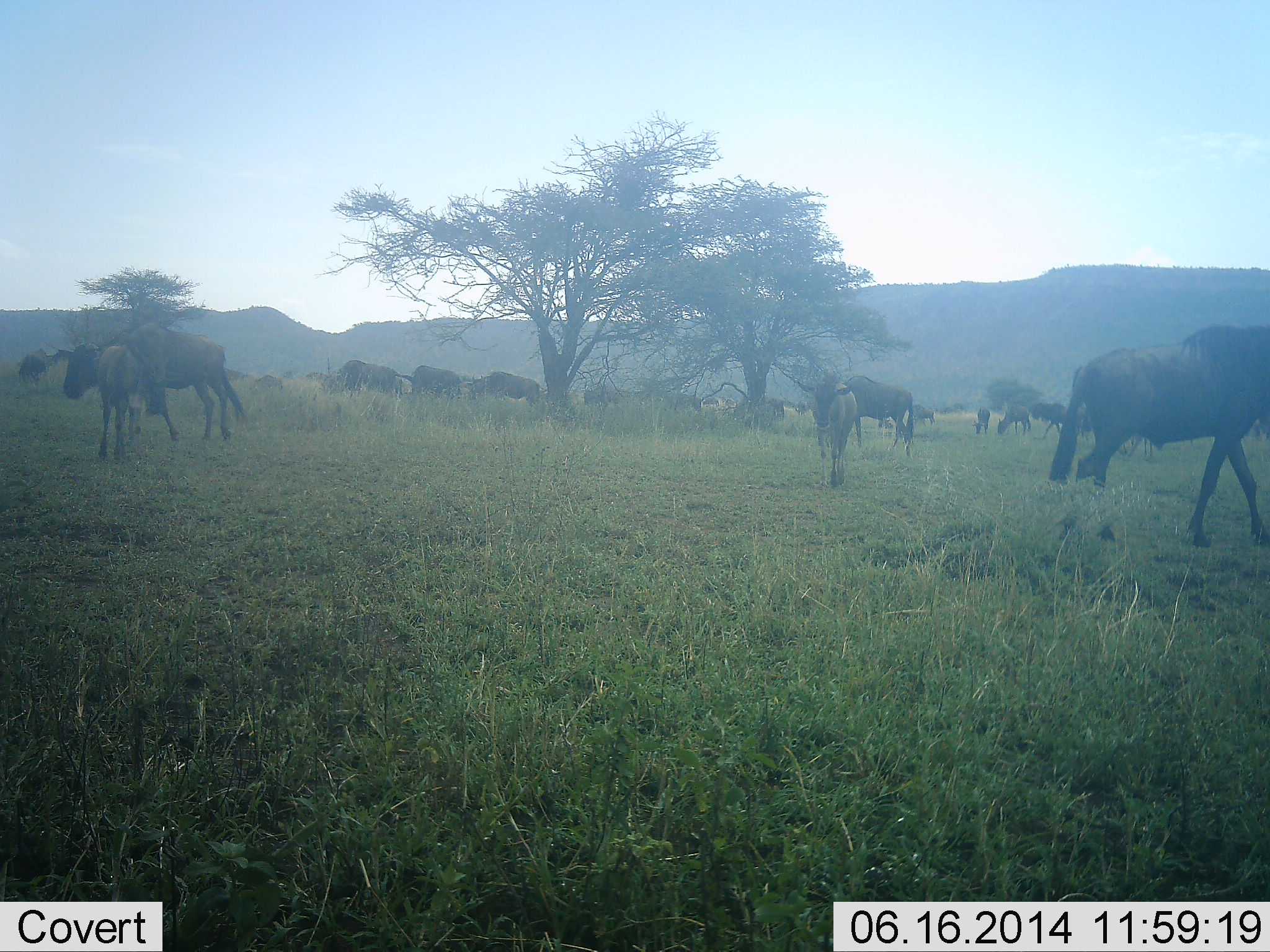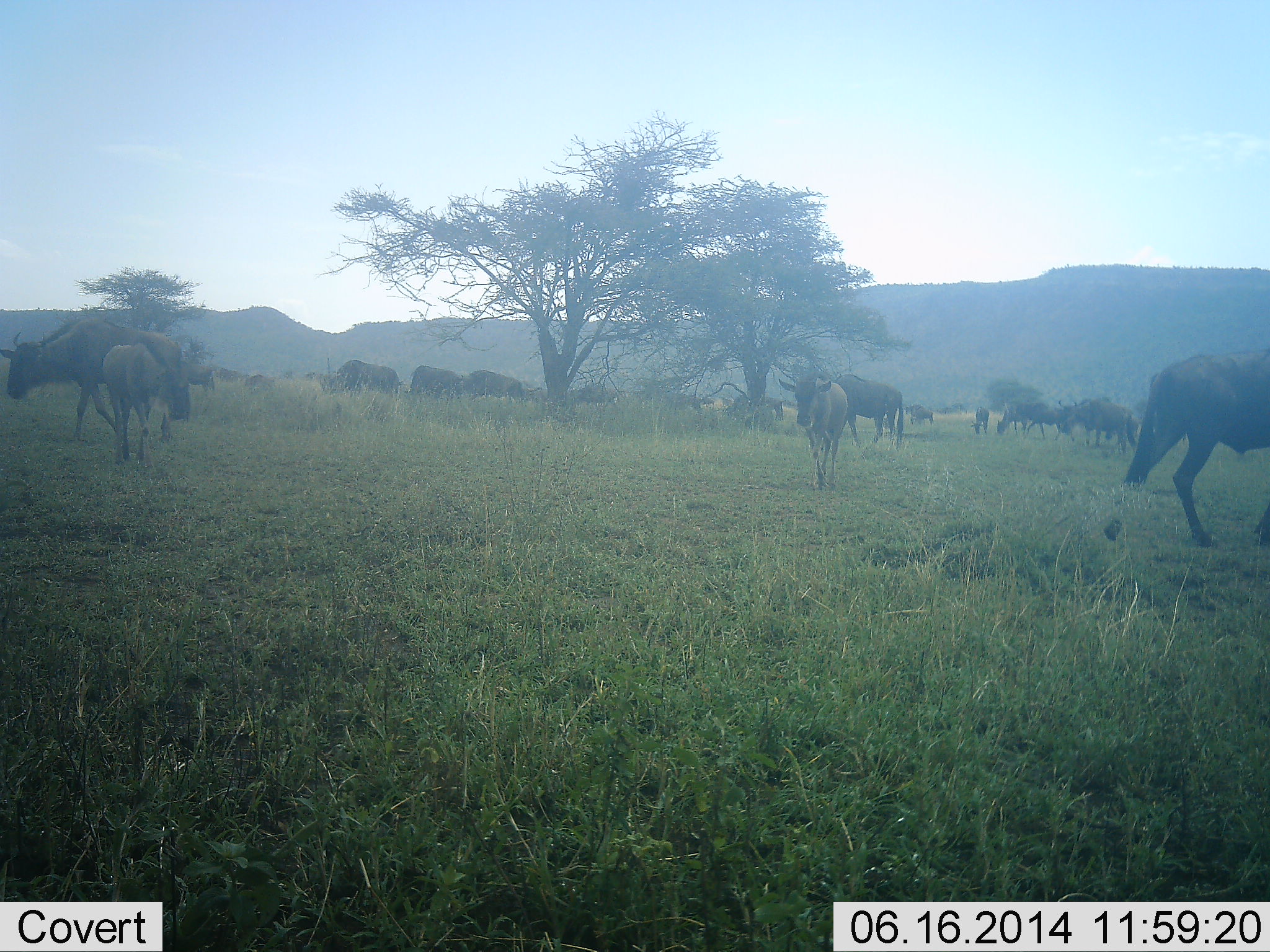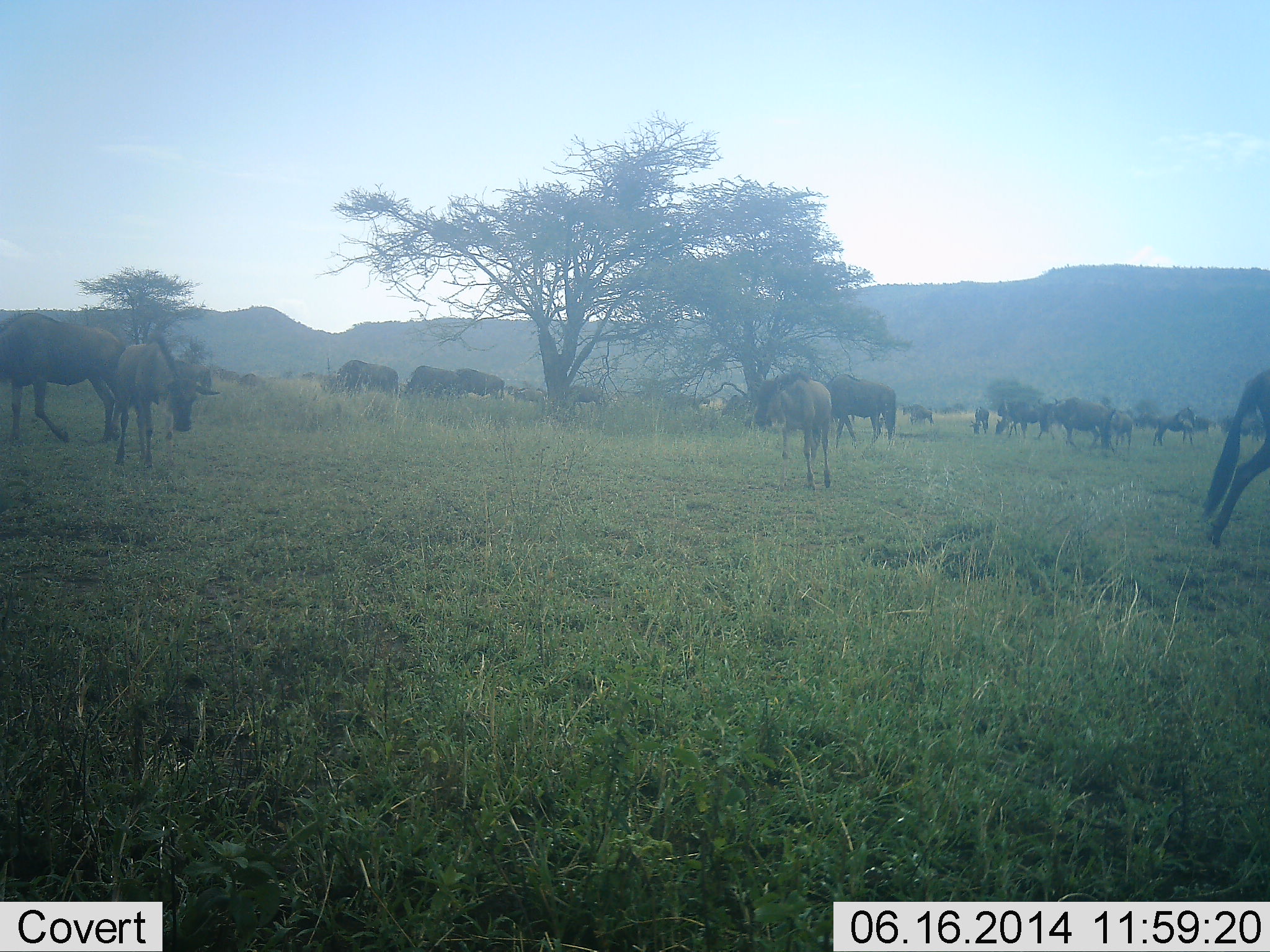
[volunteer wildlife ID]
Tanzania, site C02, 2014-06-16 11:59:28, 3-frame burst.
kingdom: Animalia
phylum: Chordata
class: Mammalia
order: Artiodactyla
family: Bovidae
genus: Connochaetes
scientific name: Connochaetes taurinus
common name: blue wildebeest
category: wildebeest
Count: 11-50.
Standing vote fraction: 60%.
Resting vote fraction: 0%.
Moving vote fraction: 90%.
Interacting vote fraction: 0%.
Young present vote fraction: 30%.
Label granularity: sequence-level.